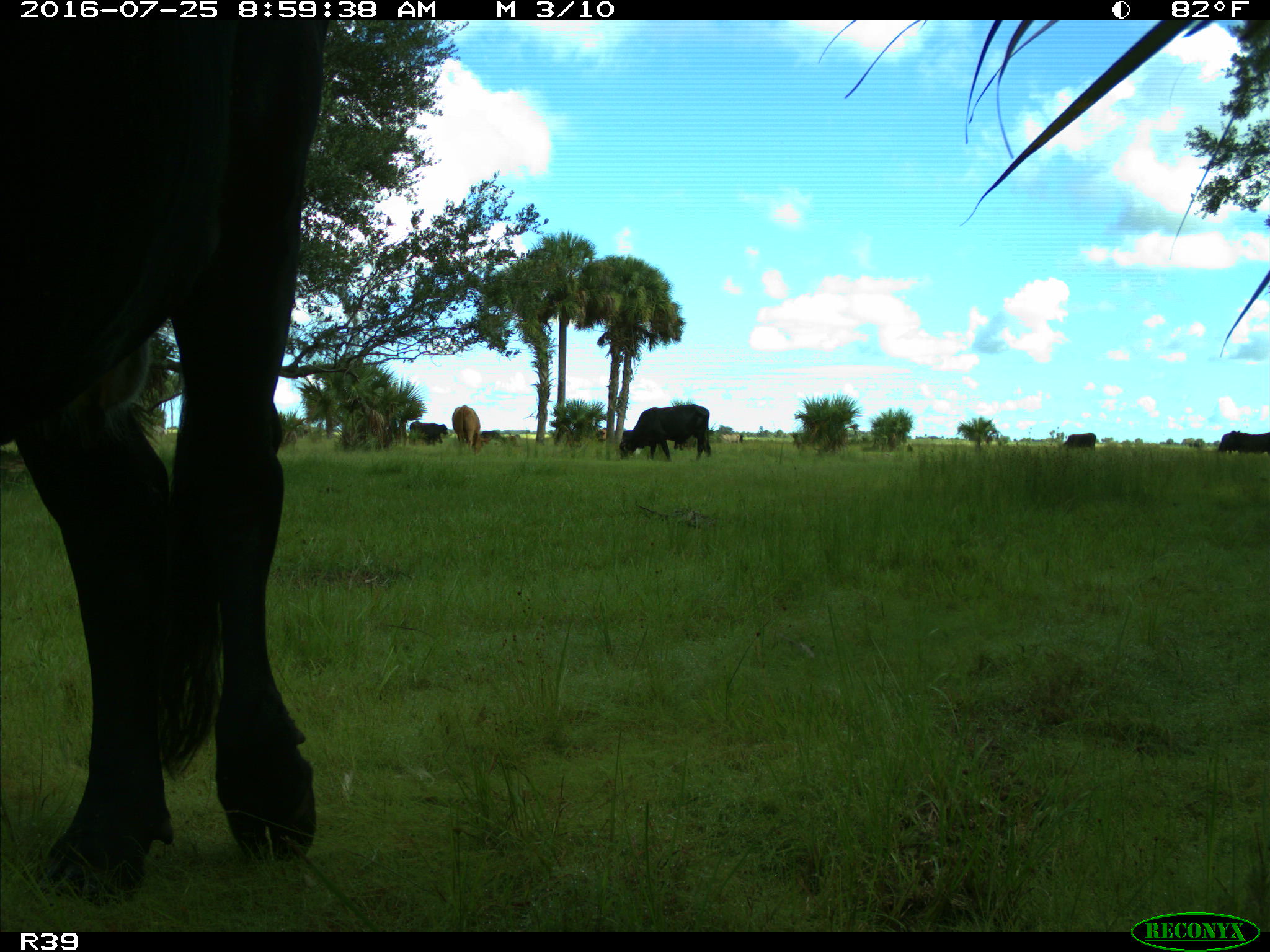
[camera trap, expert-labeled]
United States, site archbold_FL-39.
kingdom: Animalia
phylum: Chordata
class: Mammalia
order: Artiodactyla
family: Bovidae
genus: Bos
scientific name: Bos taurus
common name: domestic cow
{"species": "Bos taurus (domestic cow)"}